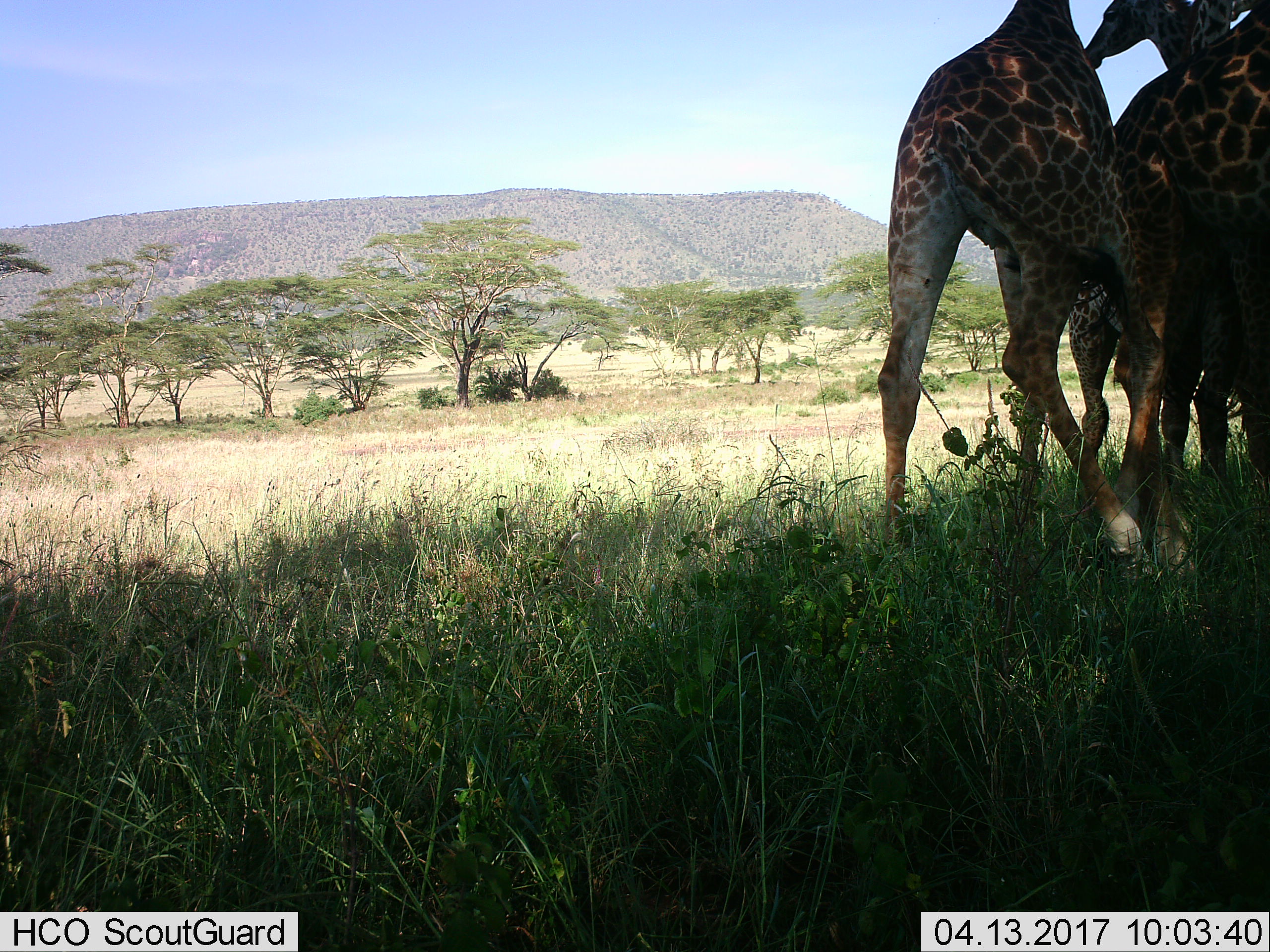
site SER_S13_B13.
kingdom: Animalia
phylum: Chordata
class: Mammalia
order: Artiodactyla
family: Giraffidae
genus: Giraffa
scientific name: Giraffa camelopardalis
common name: giraffe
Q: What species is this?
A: Giraffe (Giraffa camelopardalis).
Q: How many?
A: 3.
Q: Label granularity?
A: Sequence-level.